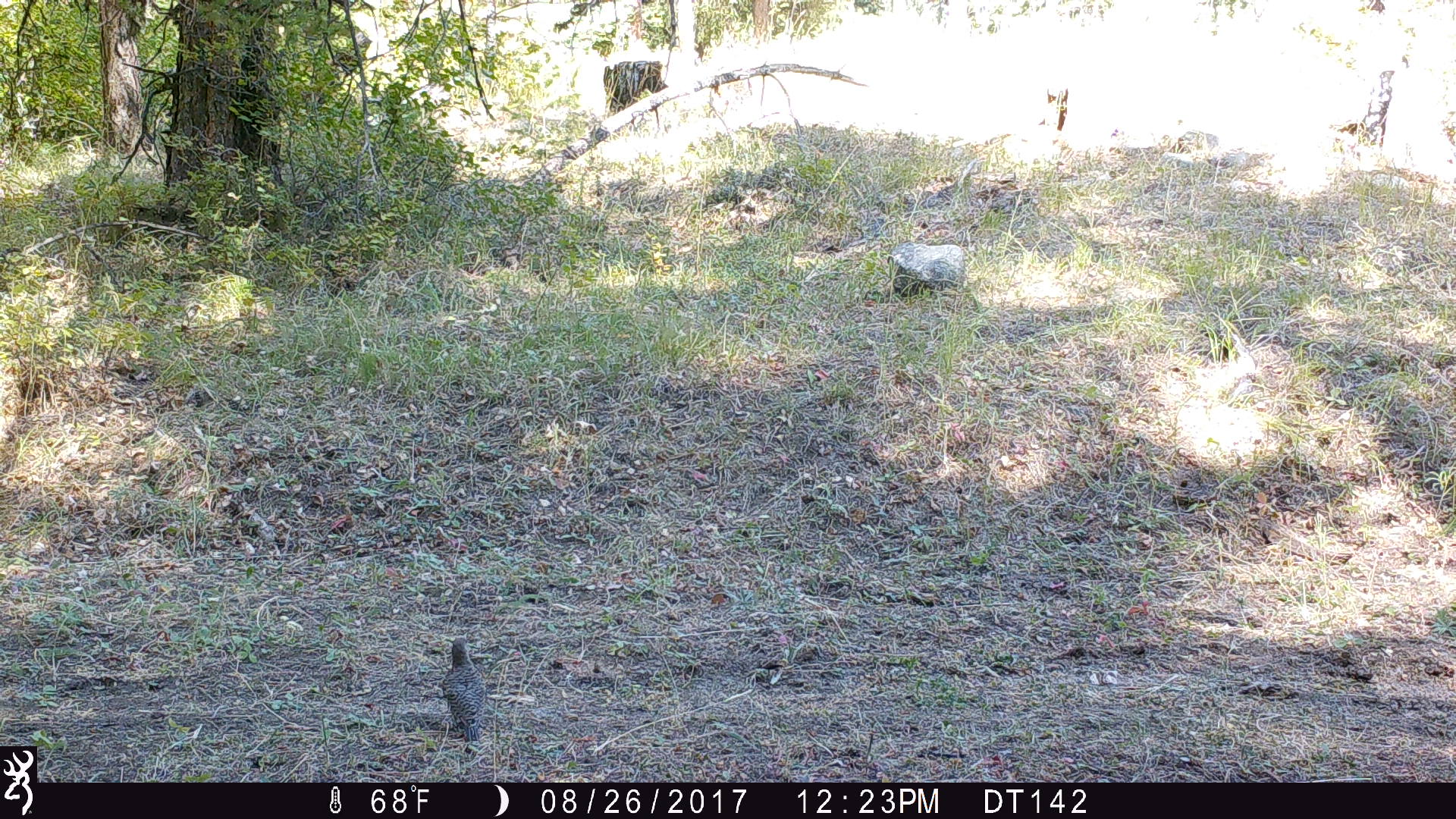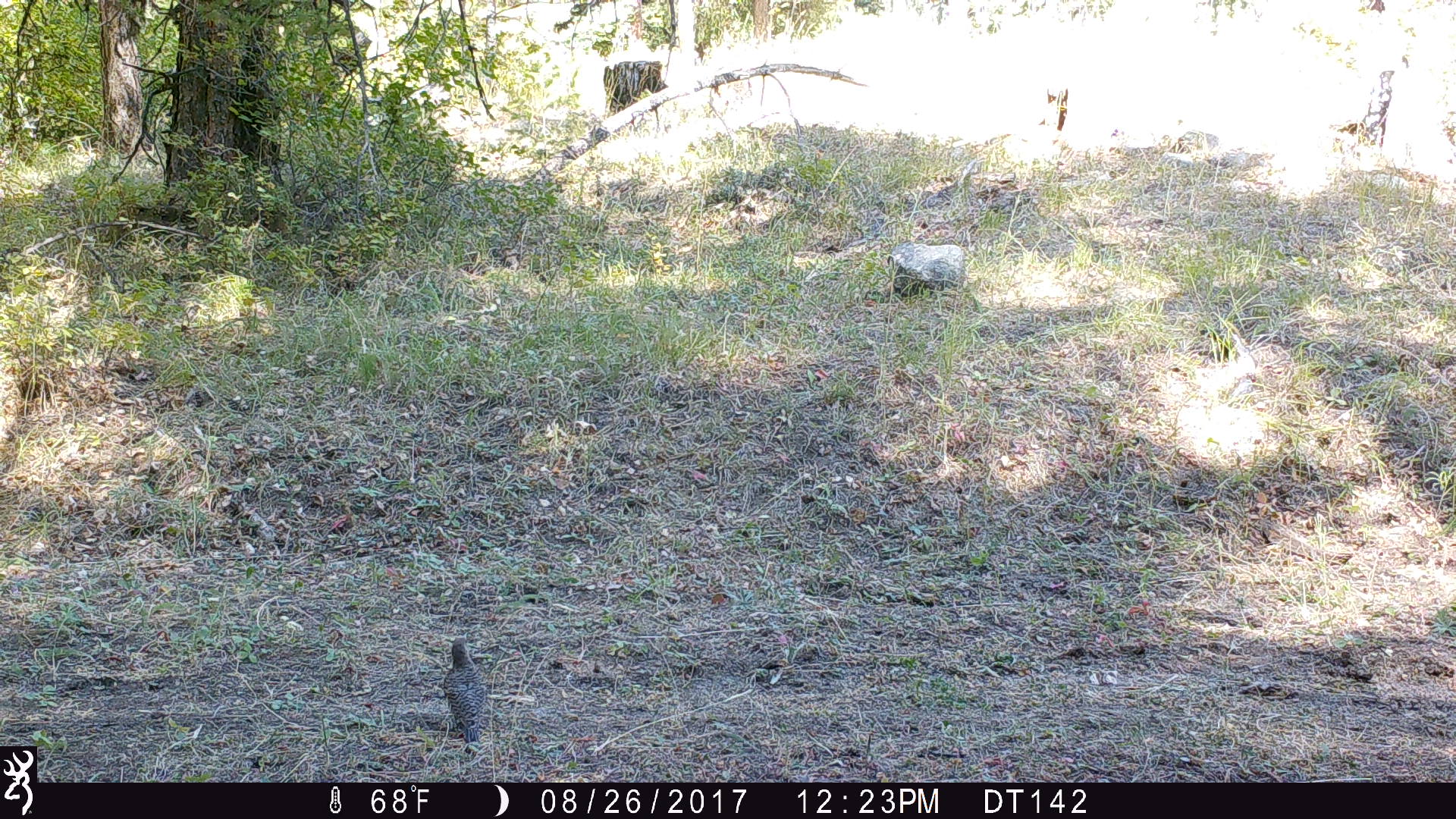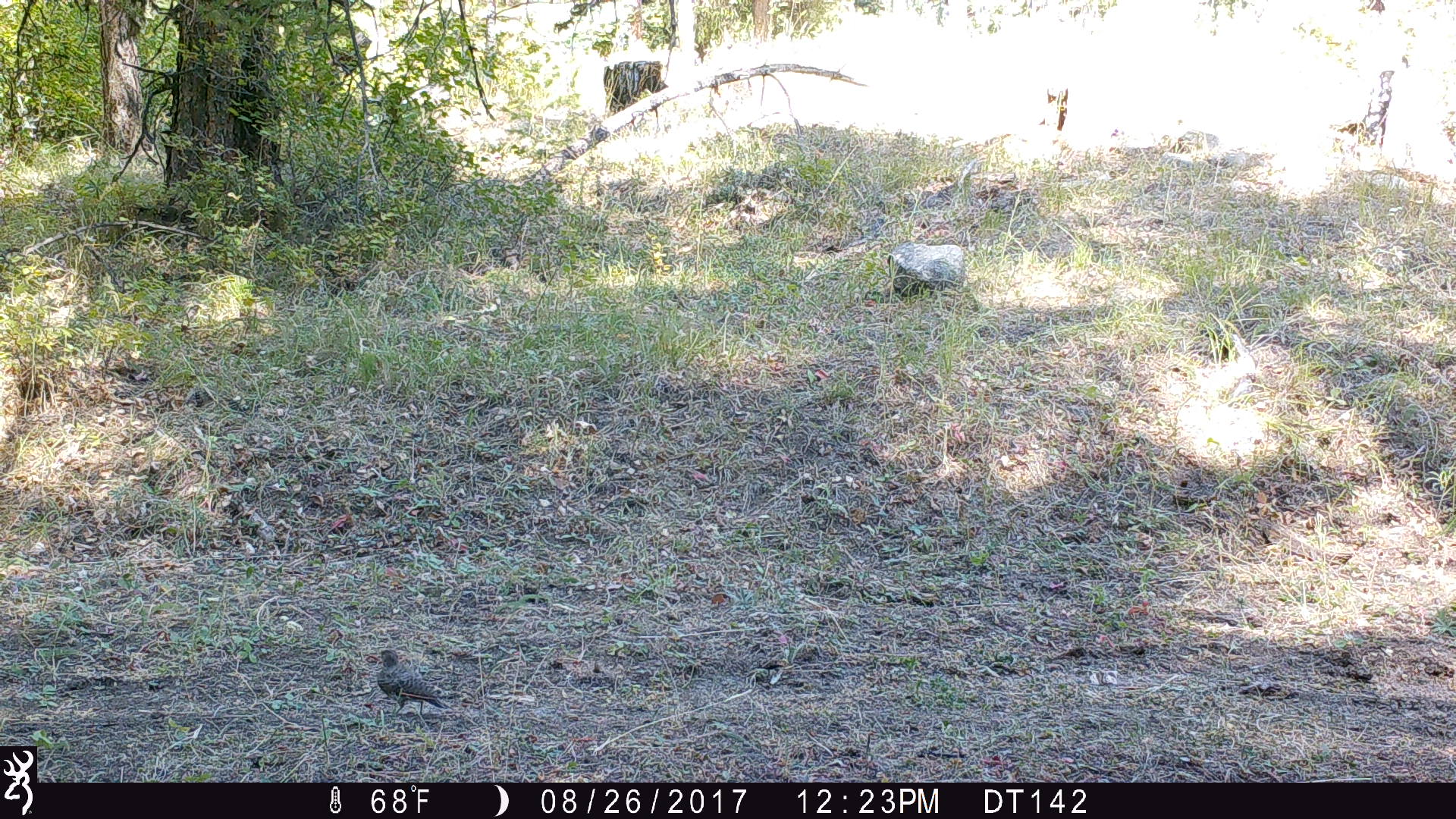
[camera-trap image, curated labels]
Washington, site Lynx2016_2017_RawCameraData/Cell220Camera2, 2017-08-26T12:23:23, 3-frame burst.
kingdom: Animalia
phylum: Chordata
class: Aves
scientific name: Aves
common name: birds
Aves (birds). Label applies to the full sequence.